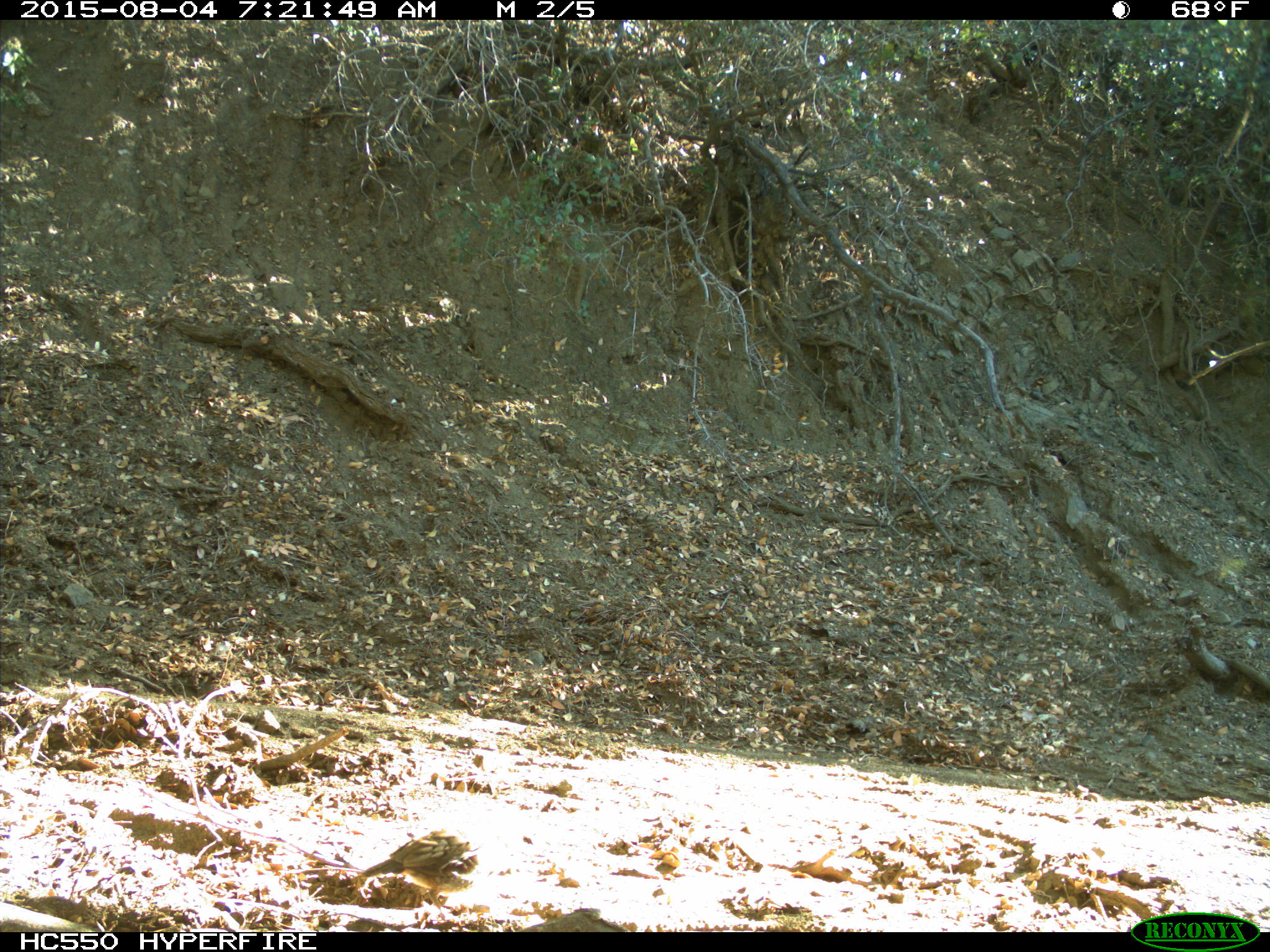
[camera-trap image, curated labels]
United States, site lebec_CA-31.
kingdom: Animalia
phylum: Chordata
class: Aves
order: Galliformes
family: Odontophoridae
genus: Callipepla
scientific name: Callipepla californica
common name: california quail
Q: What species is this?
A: Callipepla californica (california quail).